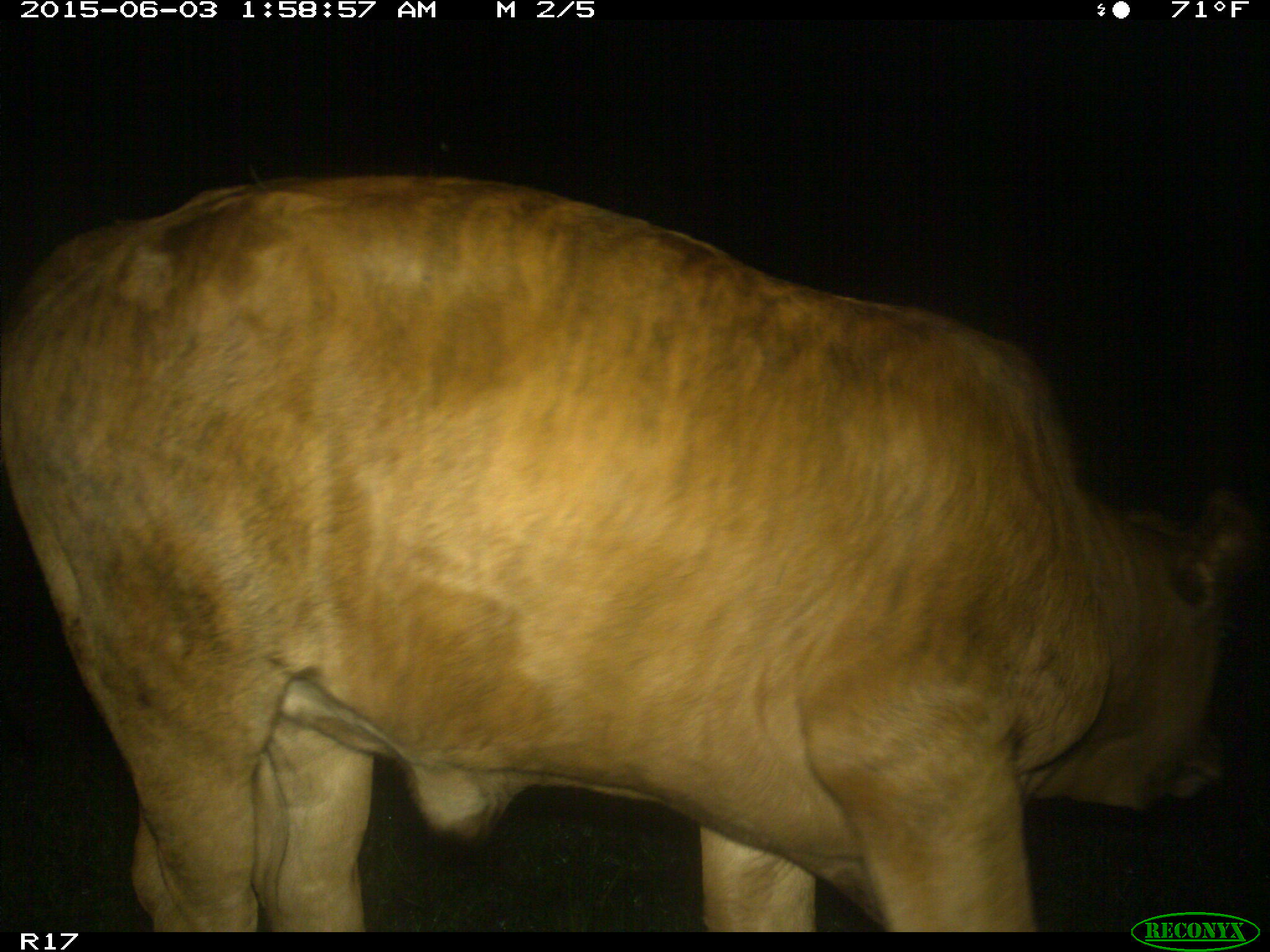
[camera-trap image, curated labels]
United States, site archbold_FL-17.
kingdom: Animalia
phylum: Chordata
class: Mammalia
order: Artiodactyla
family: Bovidae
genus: Bos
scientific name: Bos taurus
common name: domestic cow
Bos taurus (domestic cow).